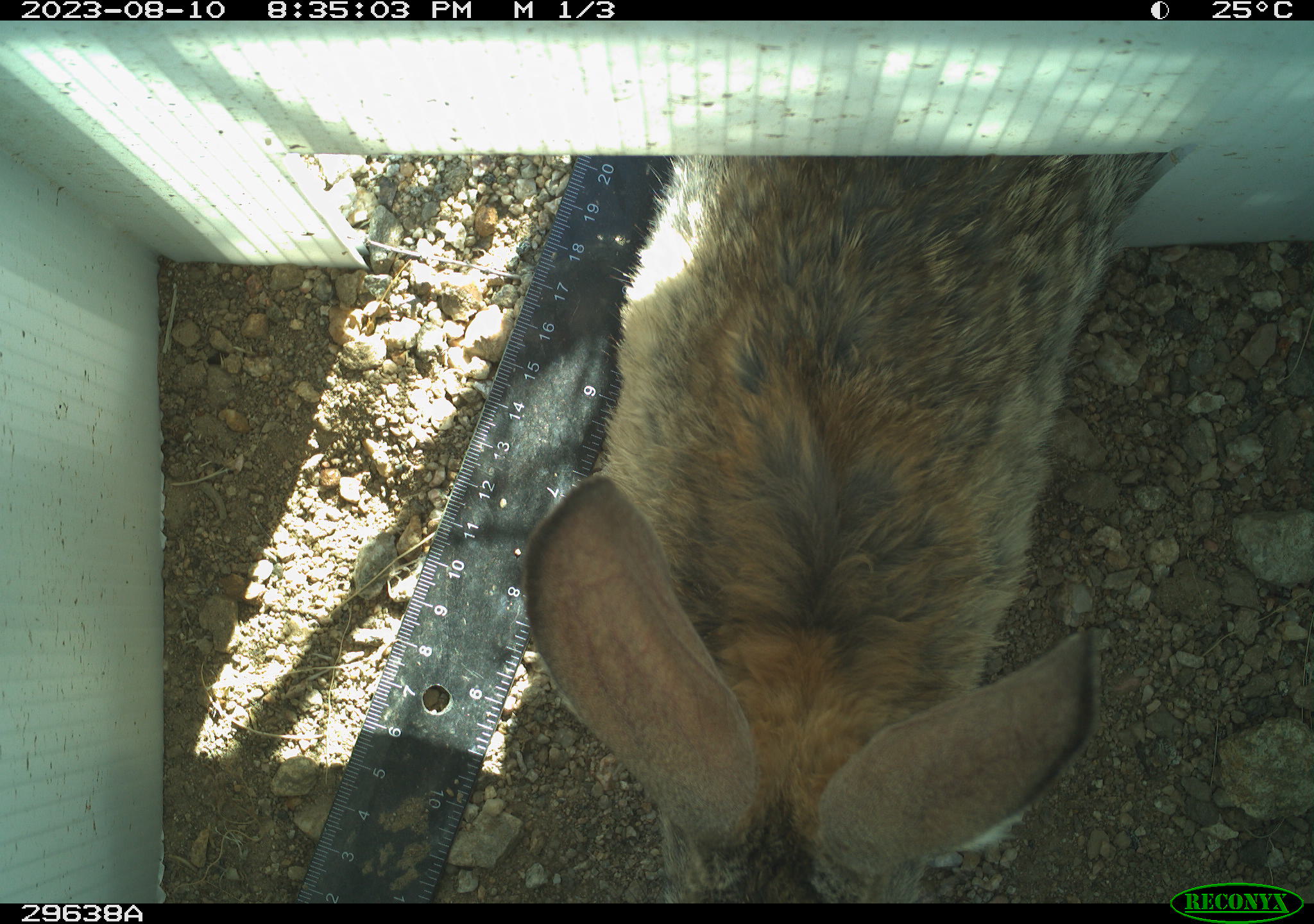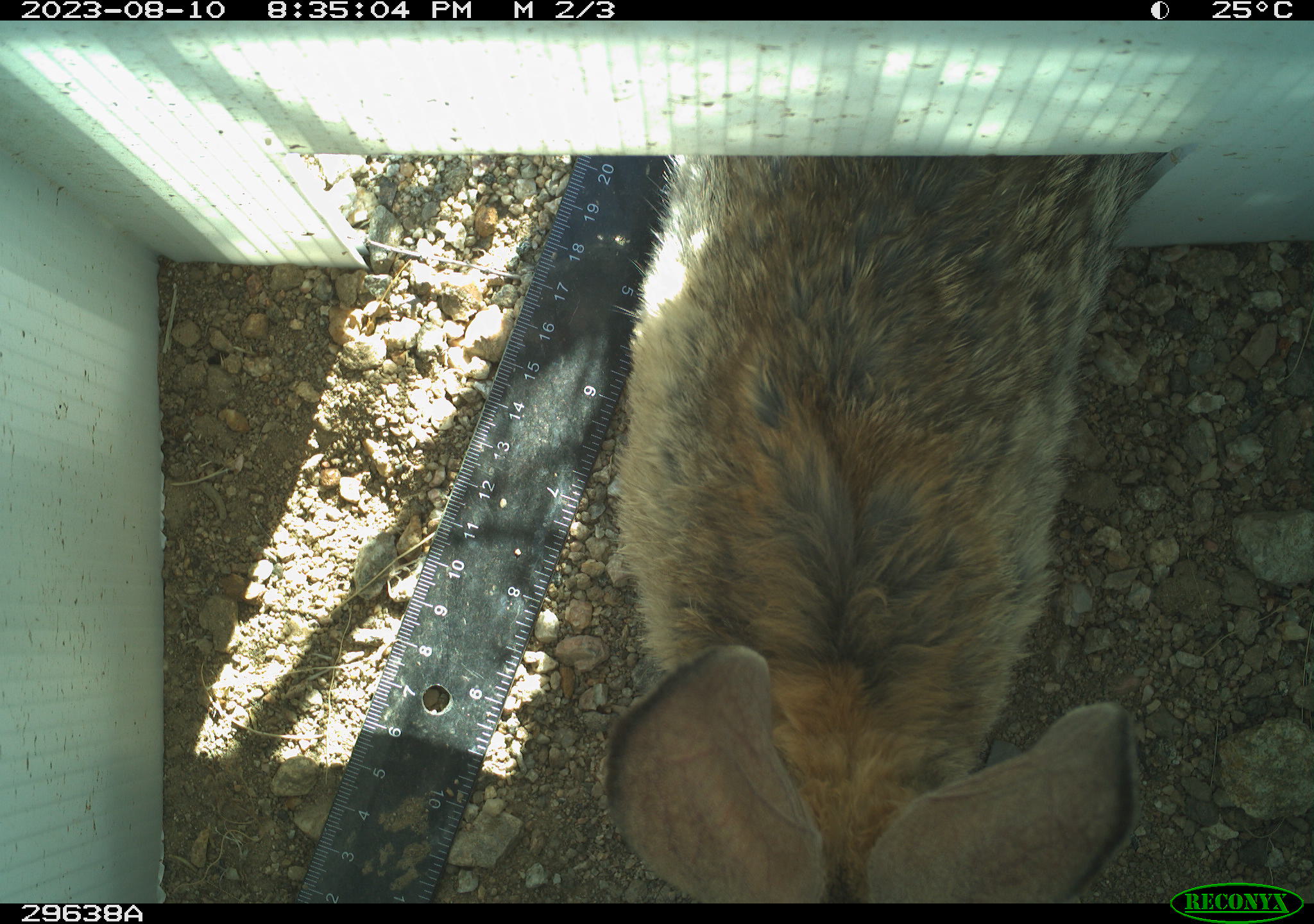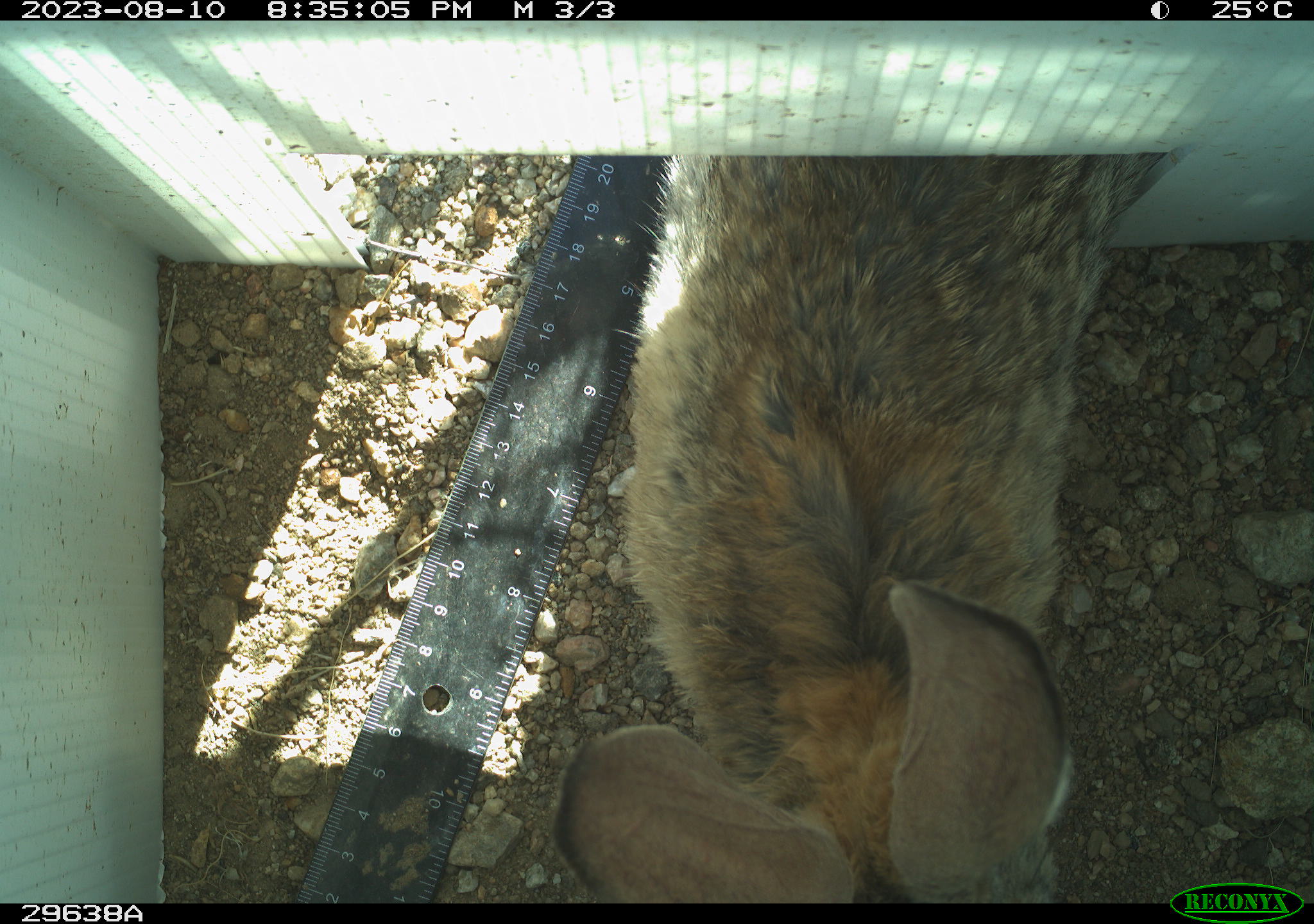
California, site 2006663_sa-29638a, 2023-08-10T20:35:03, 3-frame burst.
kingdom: Animalia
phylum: Chordata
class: Mammalia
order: Lagomorpha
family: Leporidae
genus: Lepus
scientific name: Lepus californicus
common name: black-tailed jackrabbit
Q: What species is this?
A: Black-tailed jackrabbit (Lepus californicus).